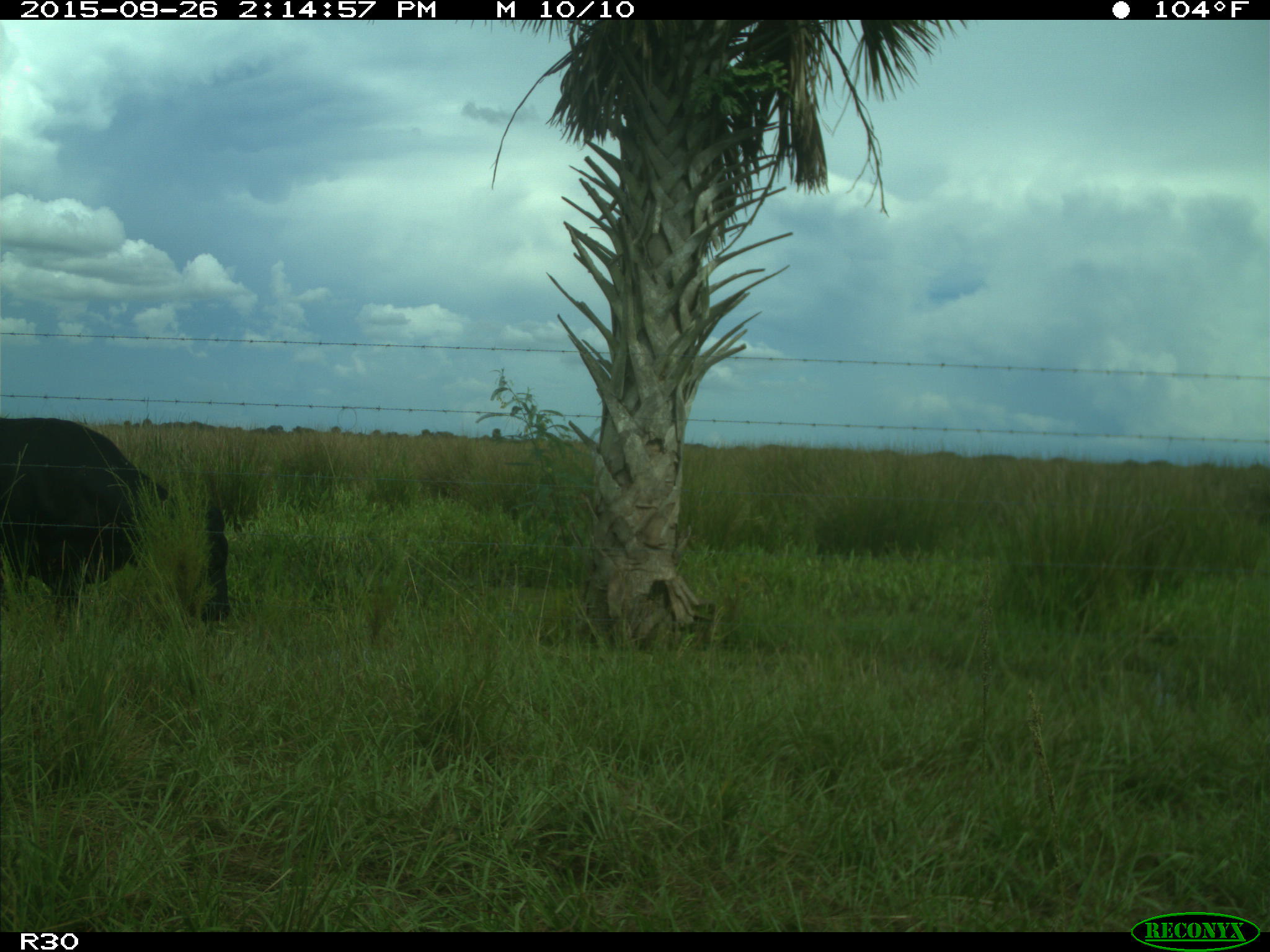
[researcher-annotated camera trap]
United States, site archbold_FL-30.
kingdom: Animalia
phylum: Chordata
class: Mammalia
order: Artiodactyla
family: Bovidae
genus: Bos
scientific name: Bos taurus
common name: domestic cow